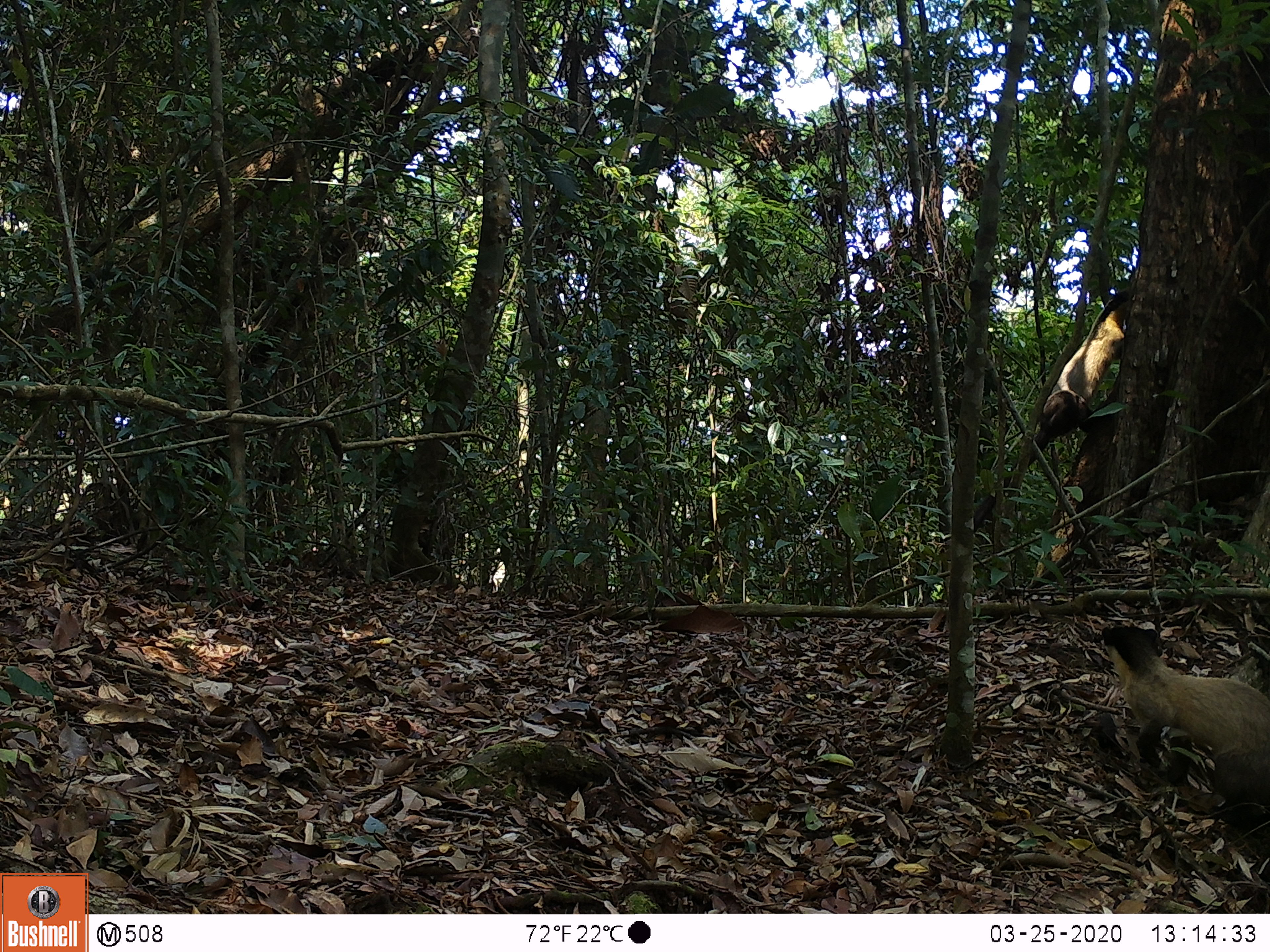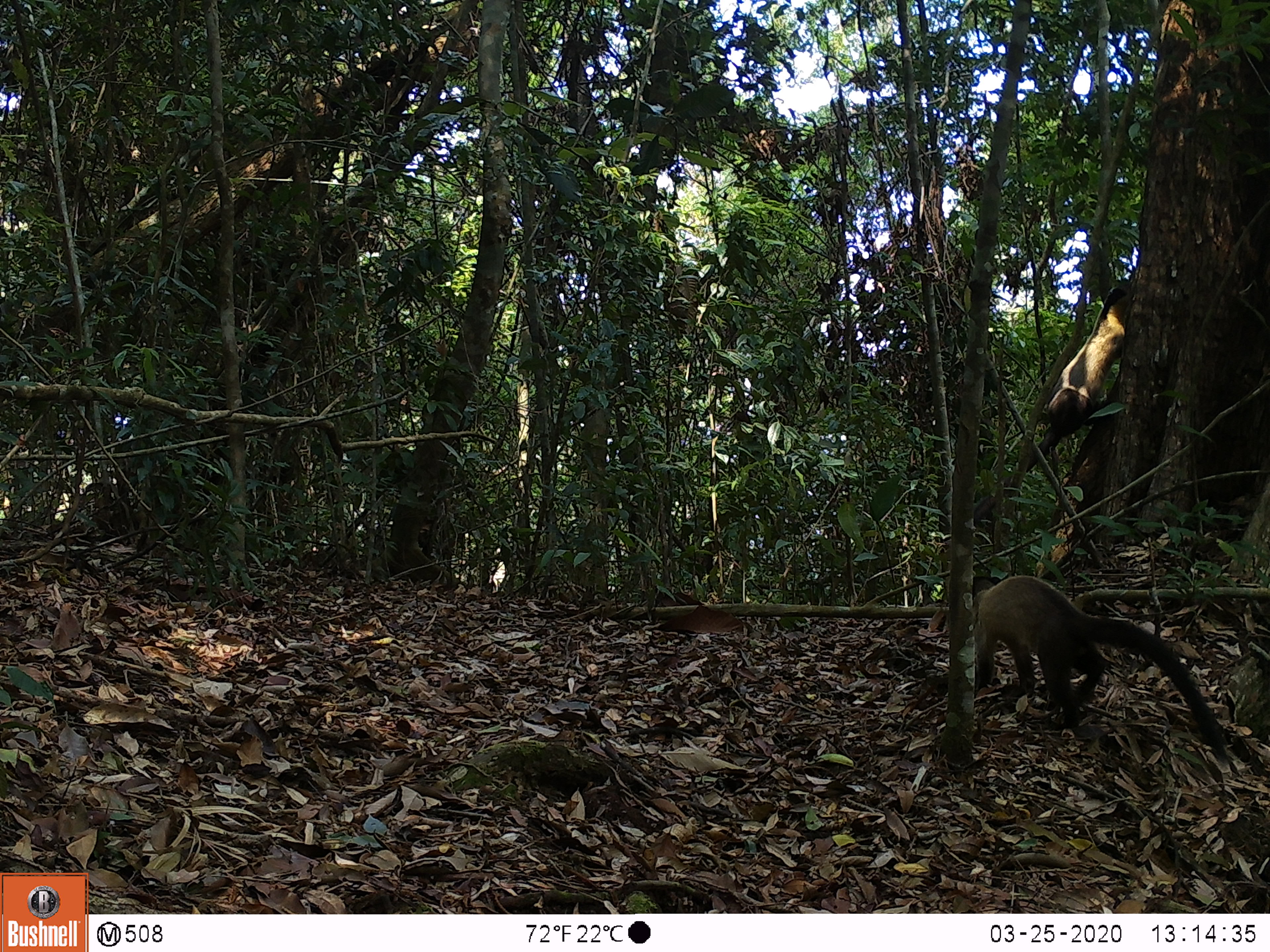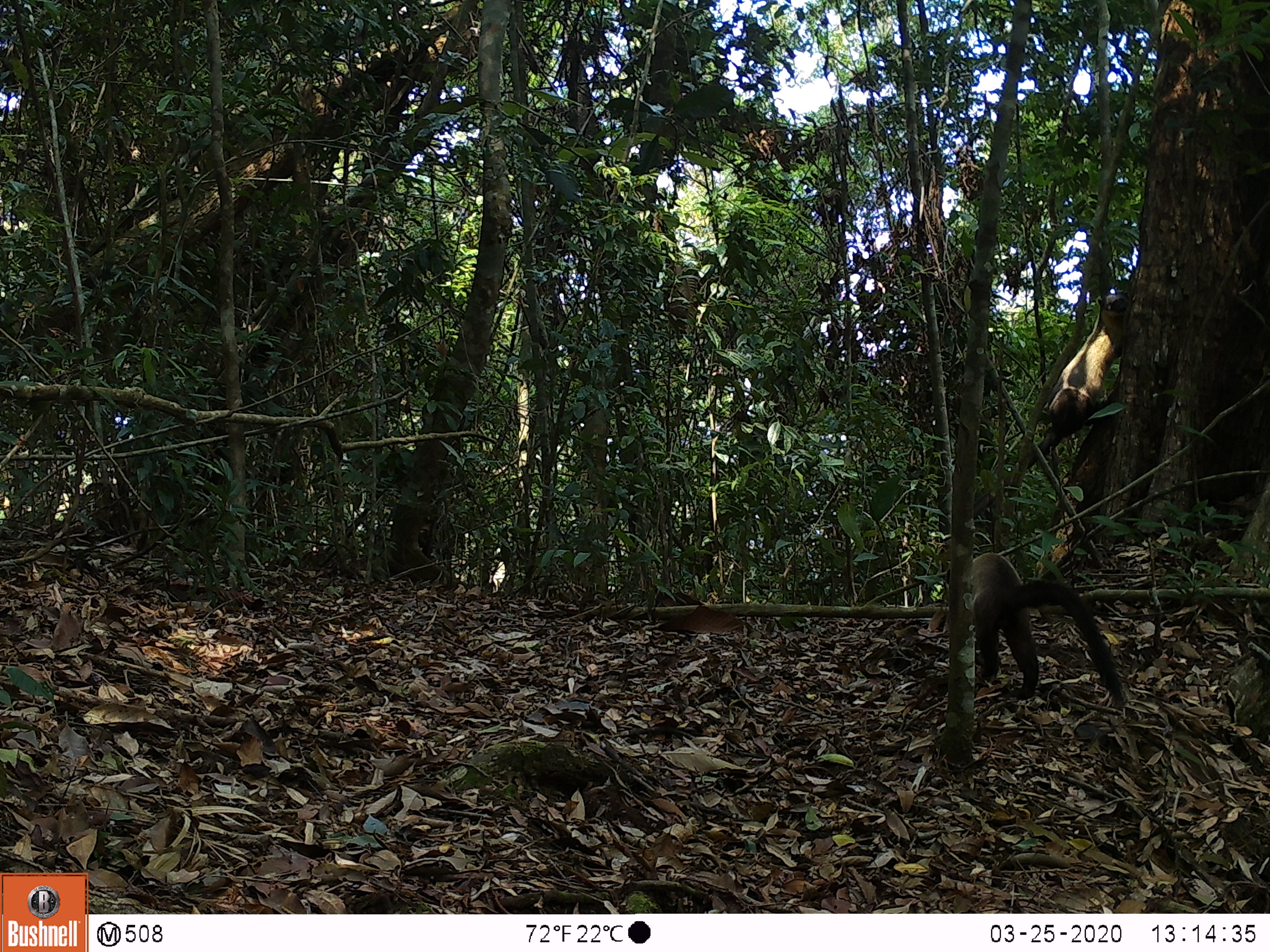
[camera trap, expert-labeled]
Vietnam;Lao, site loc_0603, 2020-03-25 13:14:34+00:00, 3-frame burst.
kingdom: Animalia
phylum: Chordata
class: Mammalia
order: Carnivora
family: Mustelidae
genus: Martes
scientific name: Martes flavigula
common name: yellow-throated marten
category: yellow throated marten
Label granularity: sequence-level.